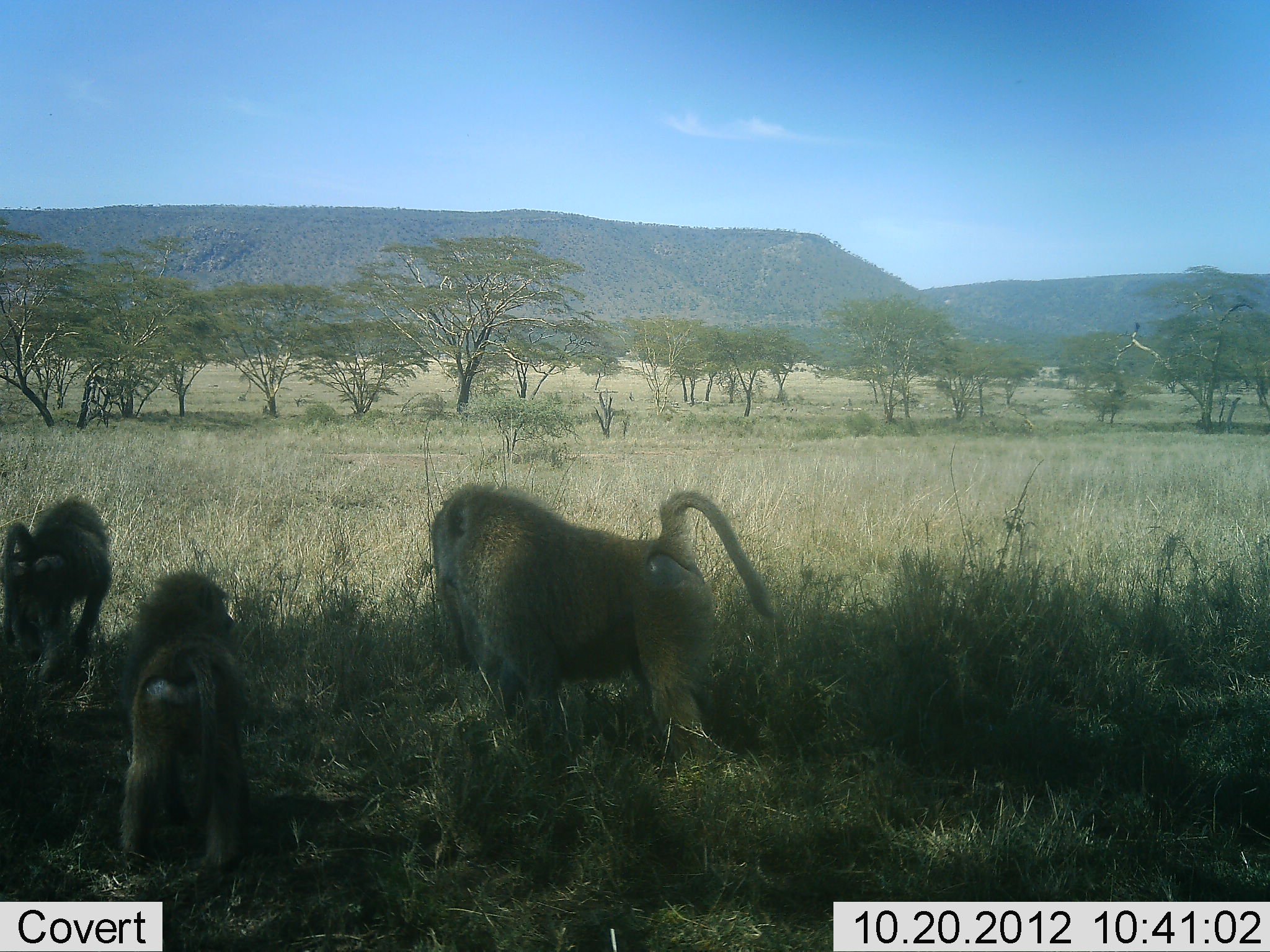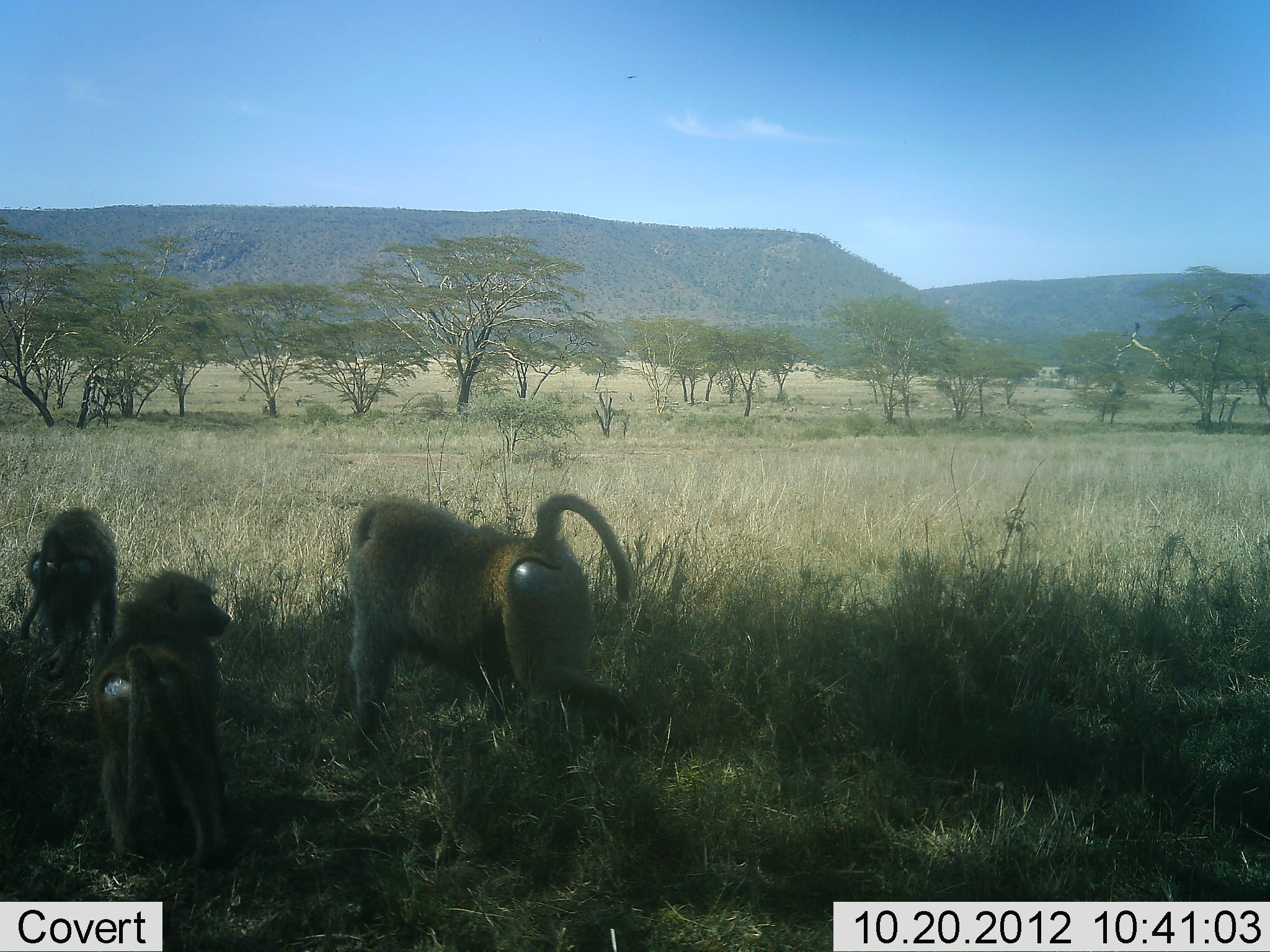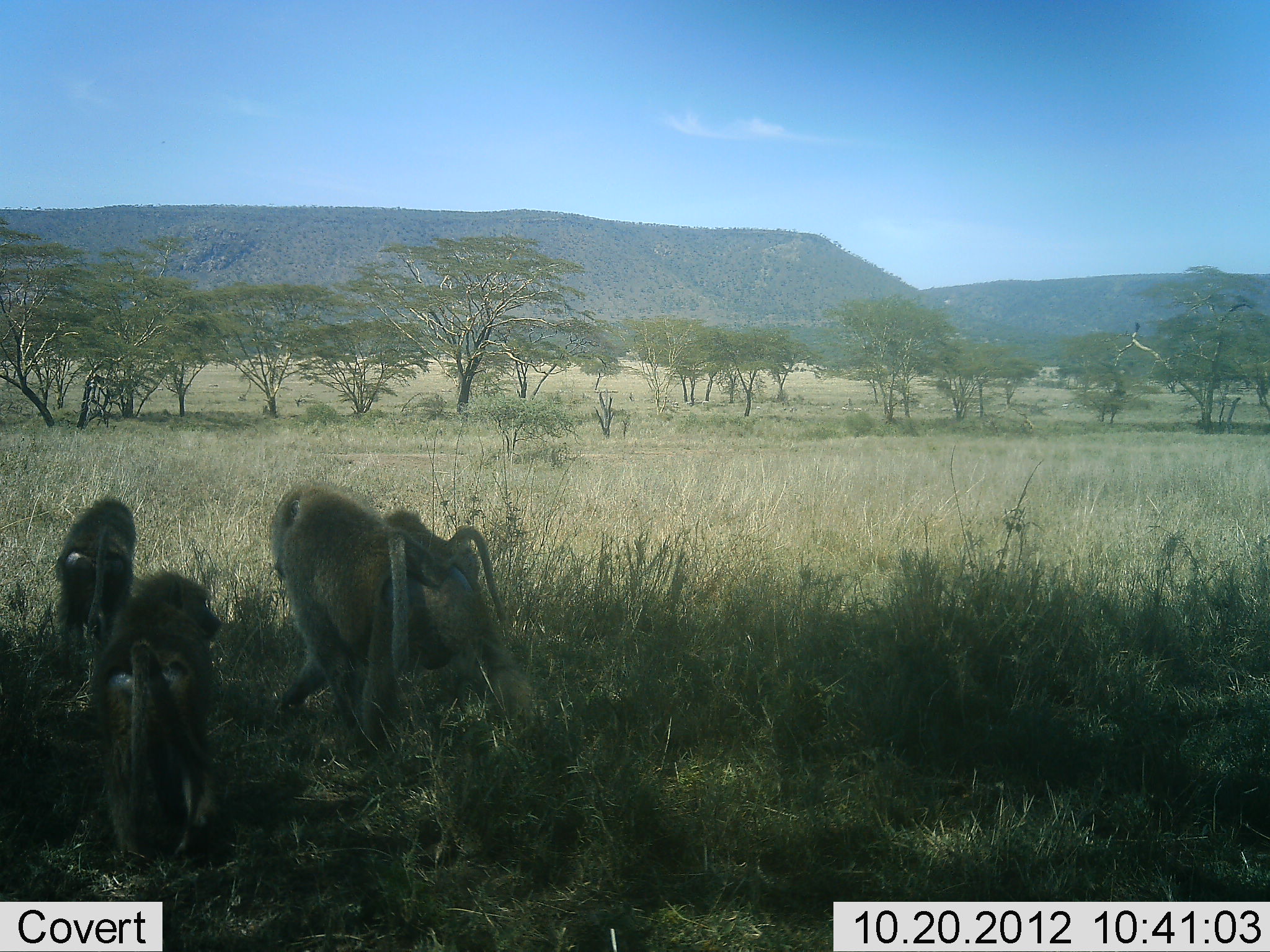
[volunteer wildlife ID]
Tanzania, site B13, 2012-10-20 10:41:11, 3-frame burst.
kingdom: Animalia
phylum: Chordata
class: Mammalia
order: Primates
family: Cercopithecidae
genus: Papio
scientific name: Papio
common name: baboon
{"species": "baboon (Papio)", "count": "3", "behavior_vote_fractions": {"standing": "50%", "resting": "0%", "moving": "50%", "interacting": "0%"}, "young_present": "100%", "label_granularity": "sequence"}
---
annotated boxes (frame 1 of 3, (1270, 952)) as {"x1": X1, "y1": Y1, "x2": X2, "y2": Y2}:
animal: {"x1": 431, "y1": 481, "x2": 783, "y2": 777}; {"x1": 107, "y1": 569, "x2": 250, "y2": 890}; {"x1": 1, "y1": 493, "x2": 111, "y2": 687}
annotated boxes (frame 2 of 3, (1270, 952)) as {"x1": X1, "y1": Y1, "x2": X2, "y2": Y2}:
animal: {"x1": 331, "y1": 493, "x2": 642, "y2": 759}; {"x1": 88, "y1": 569, "x2": 250, "y2": 874}; {"x1": 14, "y1": 505, "x2": 125, "y2": 672}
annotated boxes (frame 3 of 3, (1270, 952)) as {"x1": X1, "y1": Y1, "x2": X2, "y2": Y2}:
animal: {"x1": 262, "y1": 480, "x2": 522, "y2": 760}; {"x1": 79, "y1": 570, "x2": 224, "y2": 862}; {"x1": 50, "y1": 493, "x2": 143, "y2": 671}; {"x1": 384, "y1": 508, "x2": 513, "y2": 627}